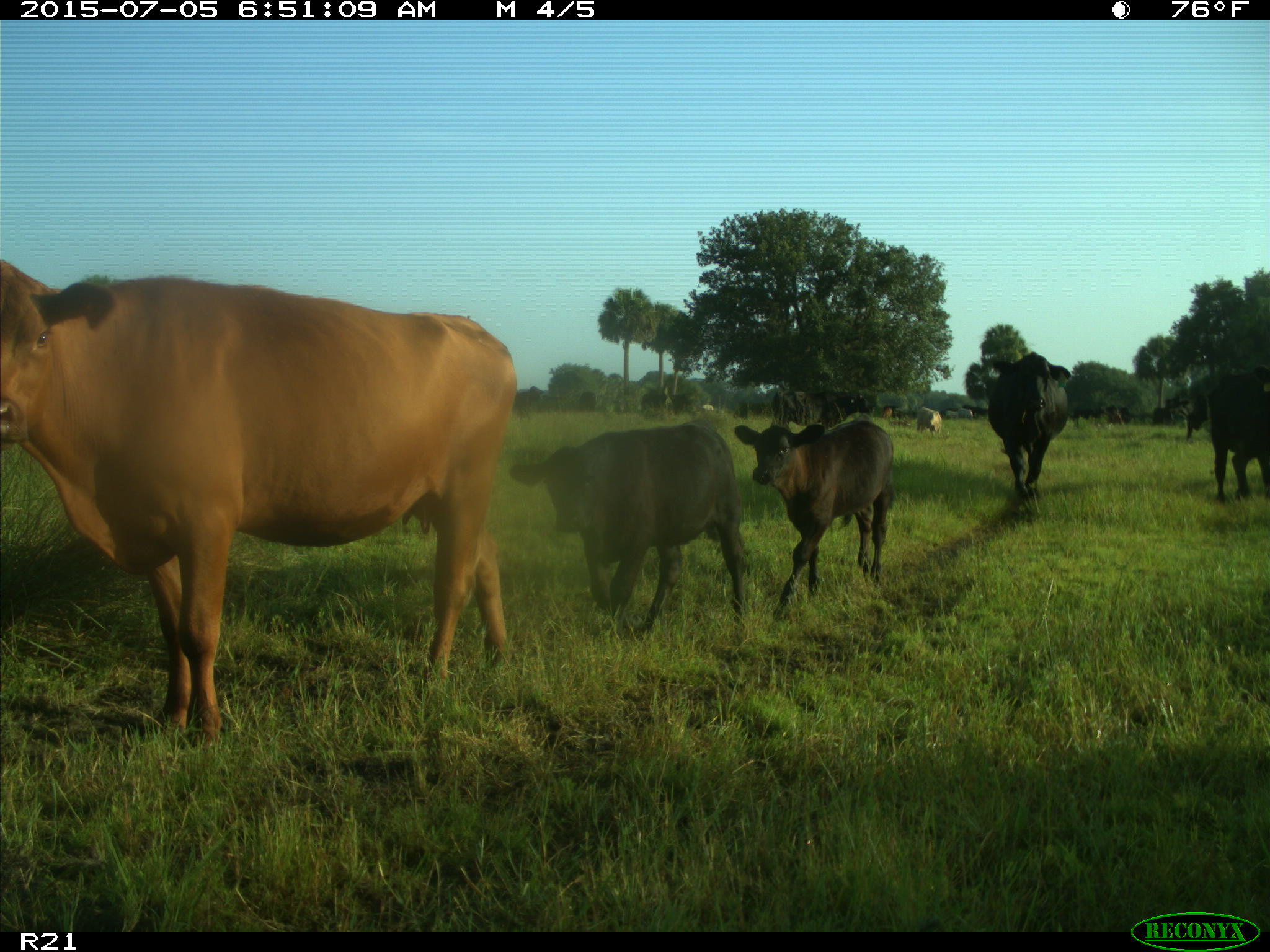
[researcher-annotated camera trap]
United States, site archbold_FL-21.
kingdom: Animalia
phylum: Chordata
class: Mammalia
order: Artiodactyla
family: Bovidae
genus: Bos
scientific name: Bos taurus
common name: domestic cow